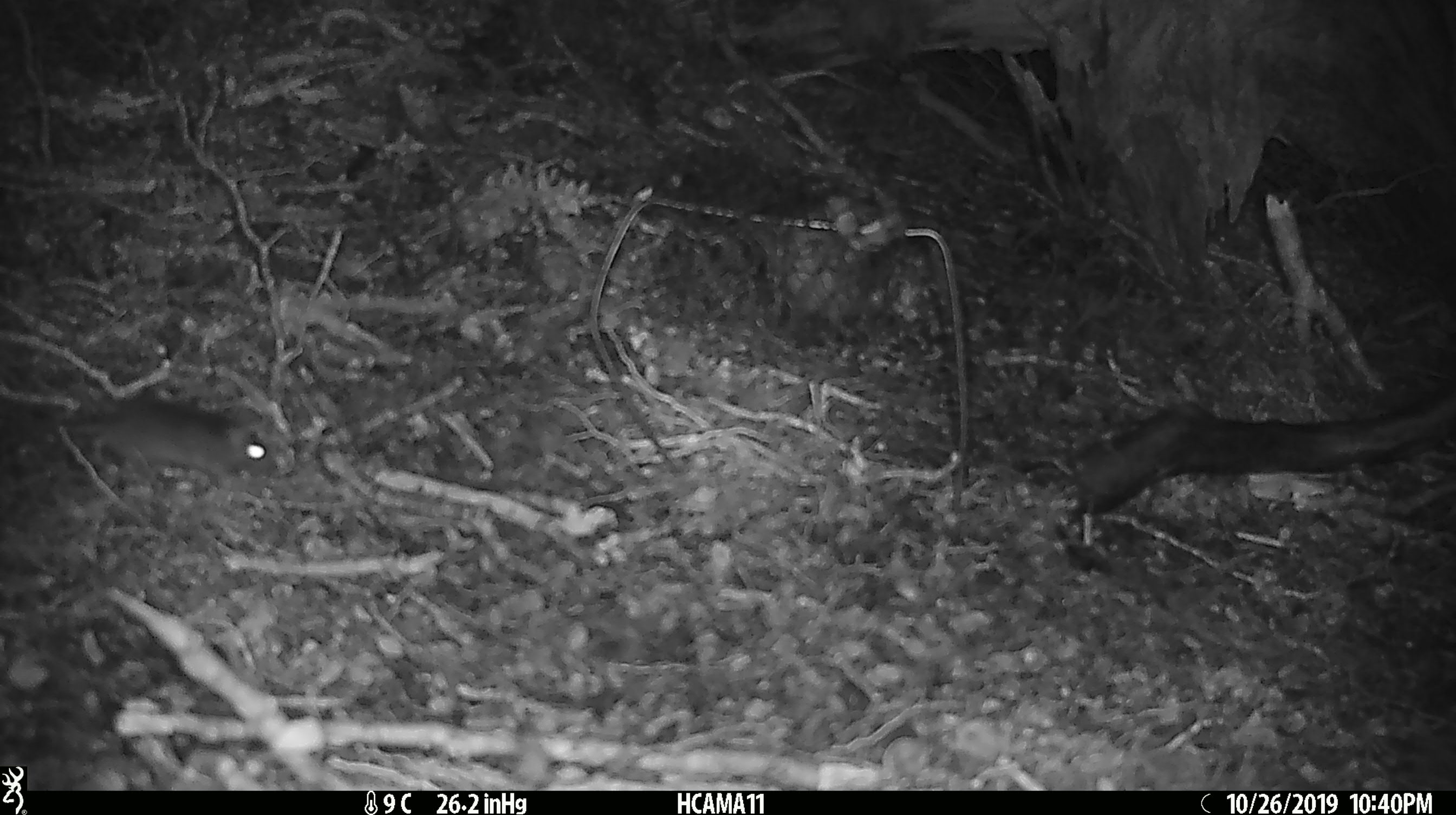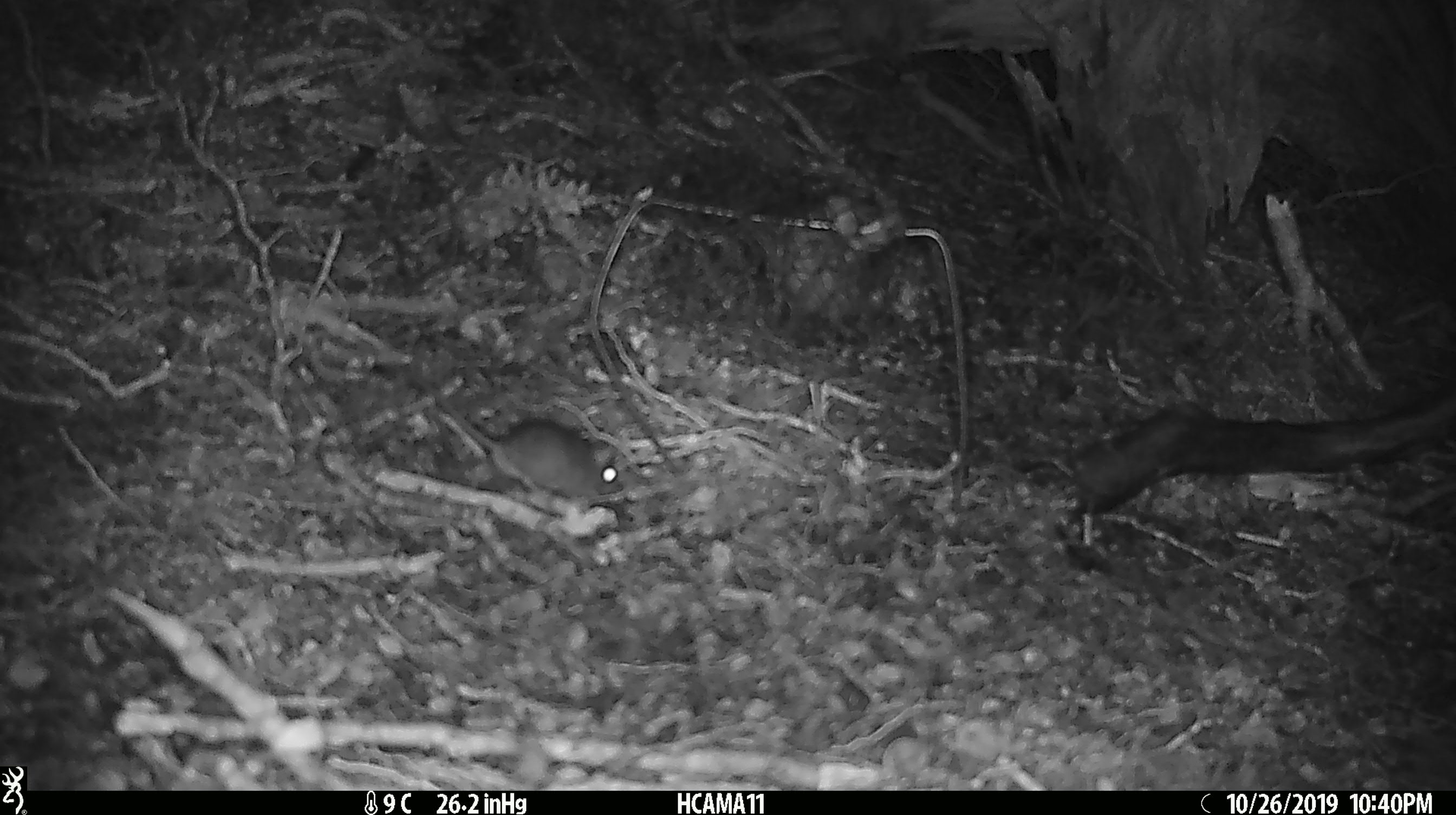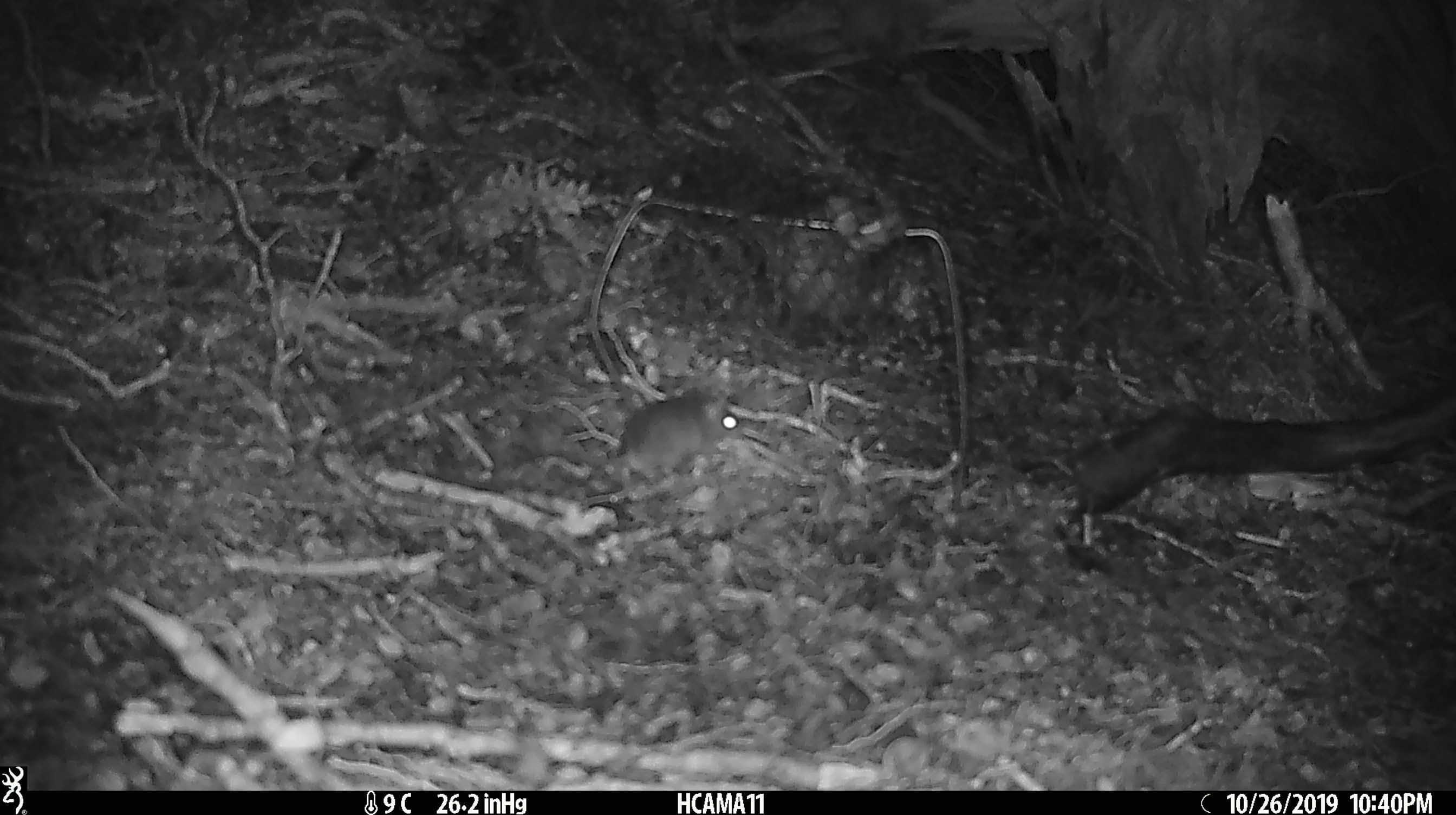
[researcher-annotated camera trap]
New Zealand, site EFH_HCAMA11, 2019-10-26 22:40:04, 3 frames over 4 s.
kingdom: Animalia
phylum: Chordata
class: Mammalia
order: Rodentia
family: Muridae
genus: Mus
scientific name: Mus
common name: mouse